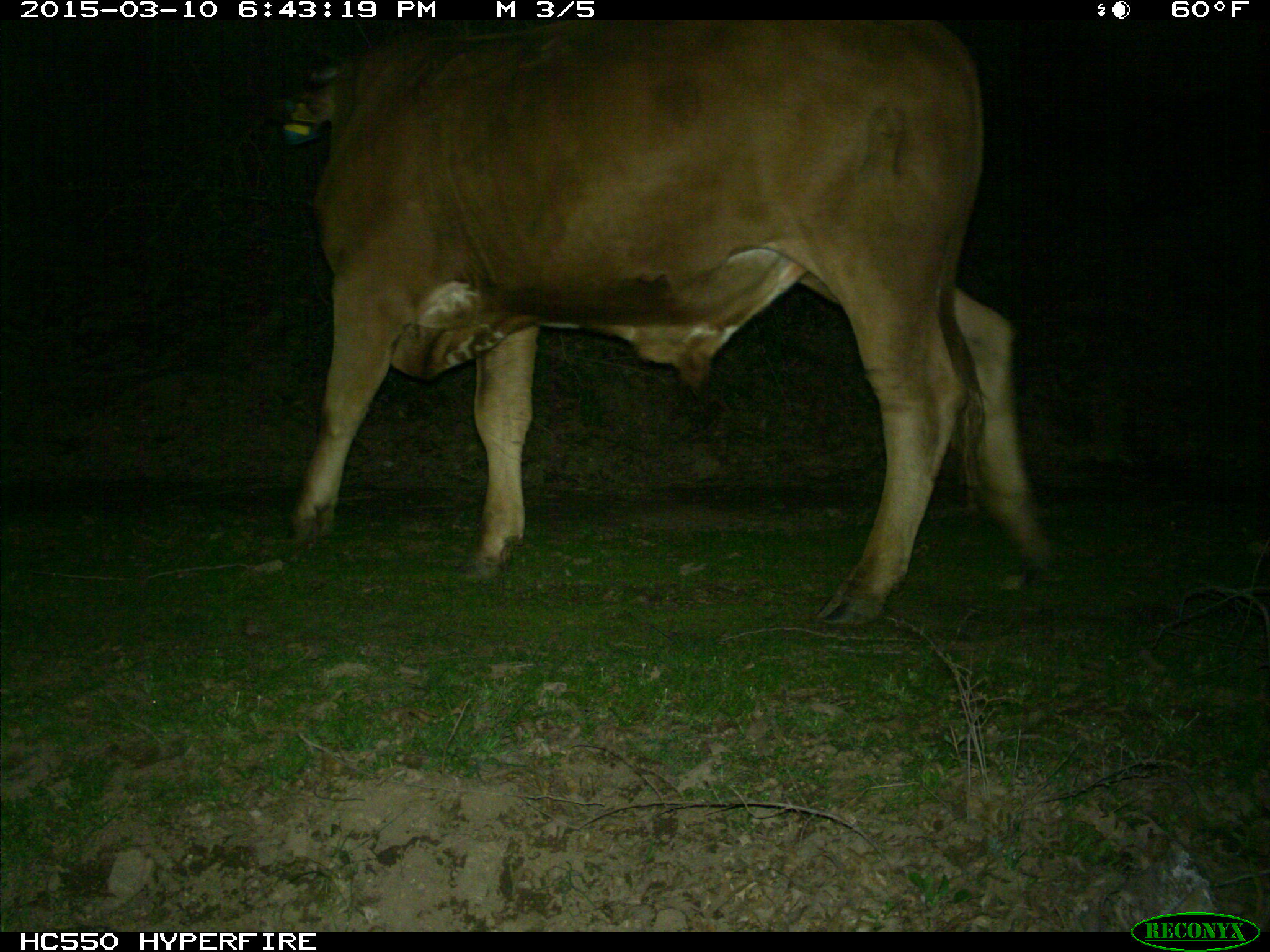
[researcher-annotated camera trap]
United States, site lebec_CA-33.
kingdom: Animalia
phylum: Chordata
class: Mammalia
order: Artiodactyla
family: Bovidae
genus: Bos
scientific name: Bos taurus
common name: domestic cow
Bos taurus (domestic cow).